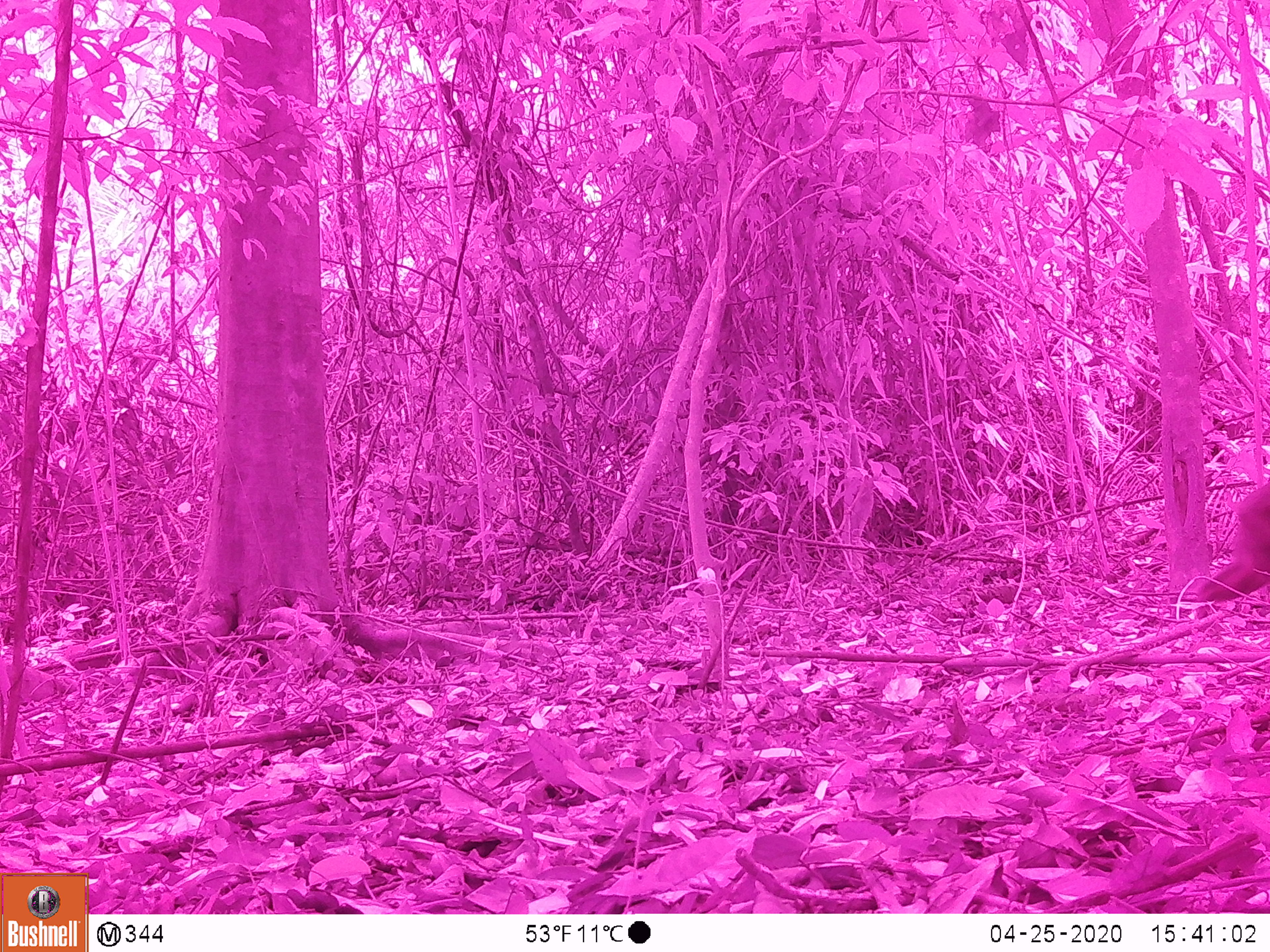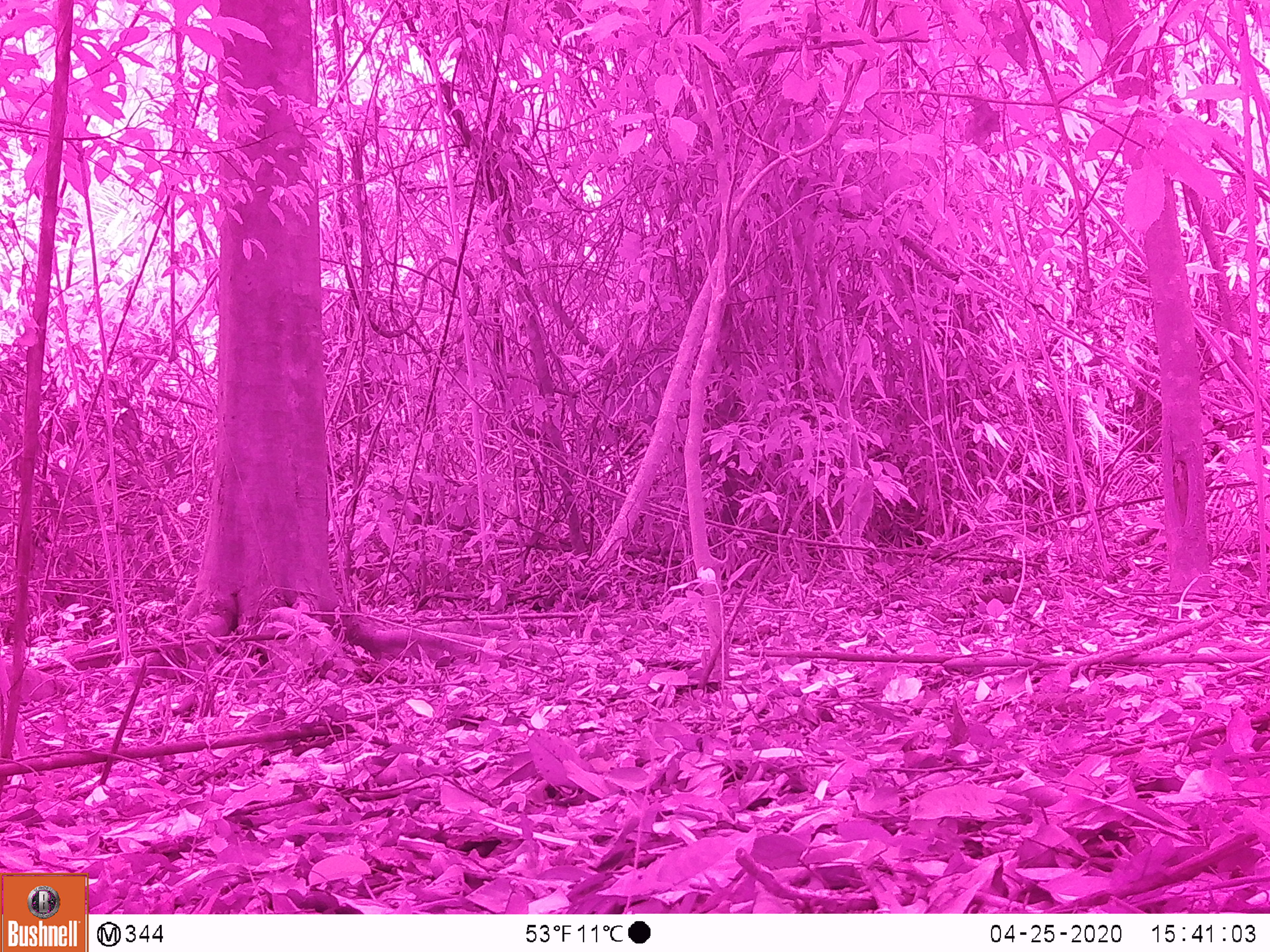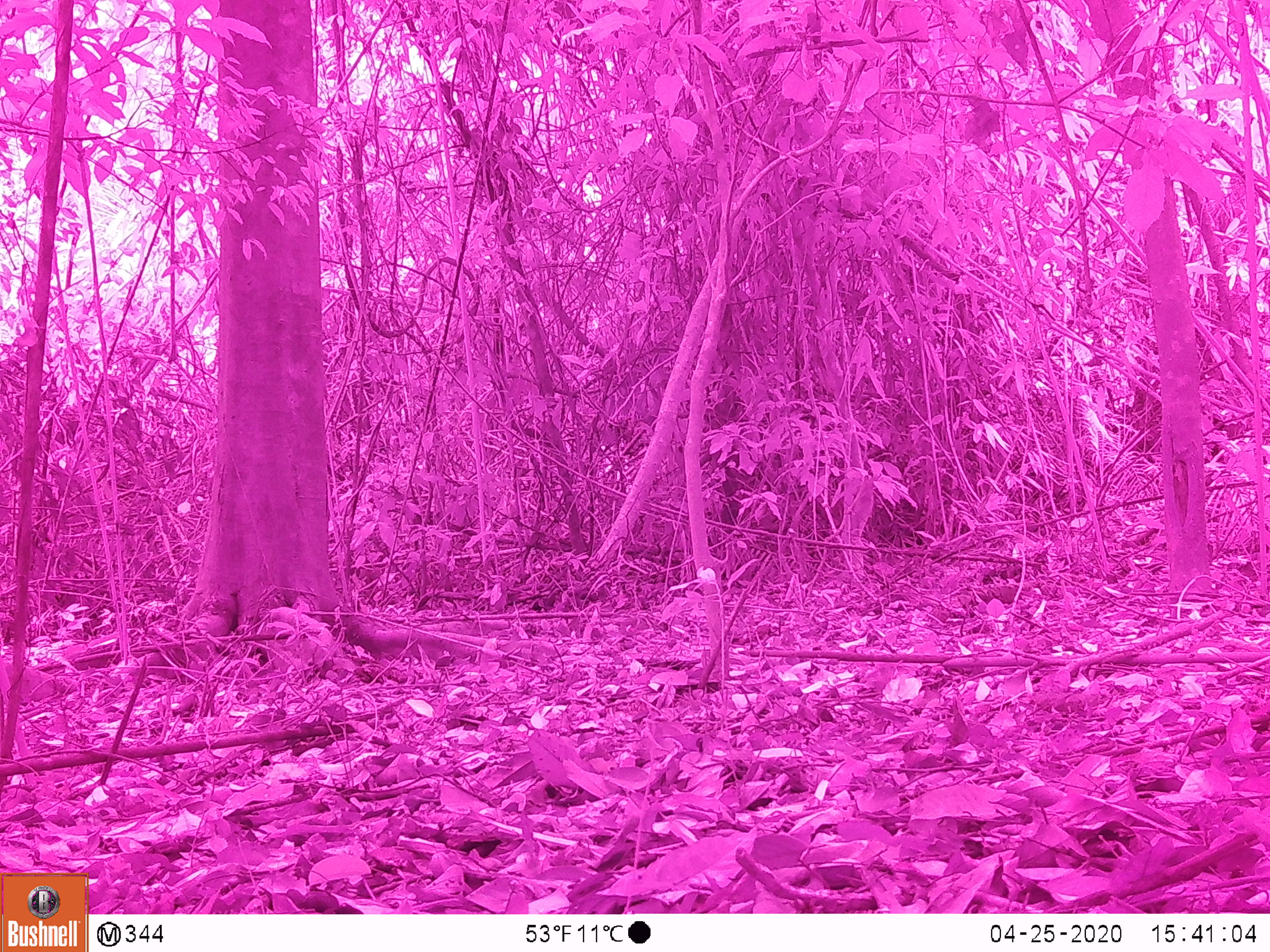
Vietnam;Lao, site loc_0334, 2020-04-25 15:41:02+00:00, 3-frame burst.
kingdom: Animalia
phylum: Chordata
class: Mammalia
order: Primates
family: Cercopithecidae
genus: Macaca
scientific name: Macaca arctoides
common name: stump-tailed macaque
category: stump tailed macaque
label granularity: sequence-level